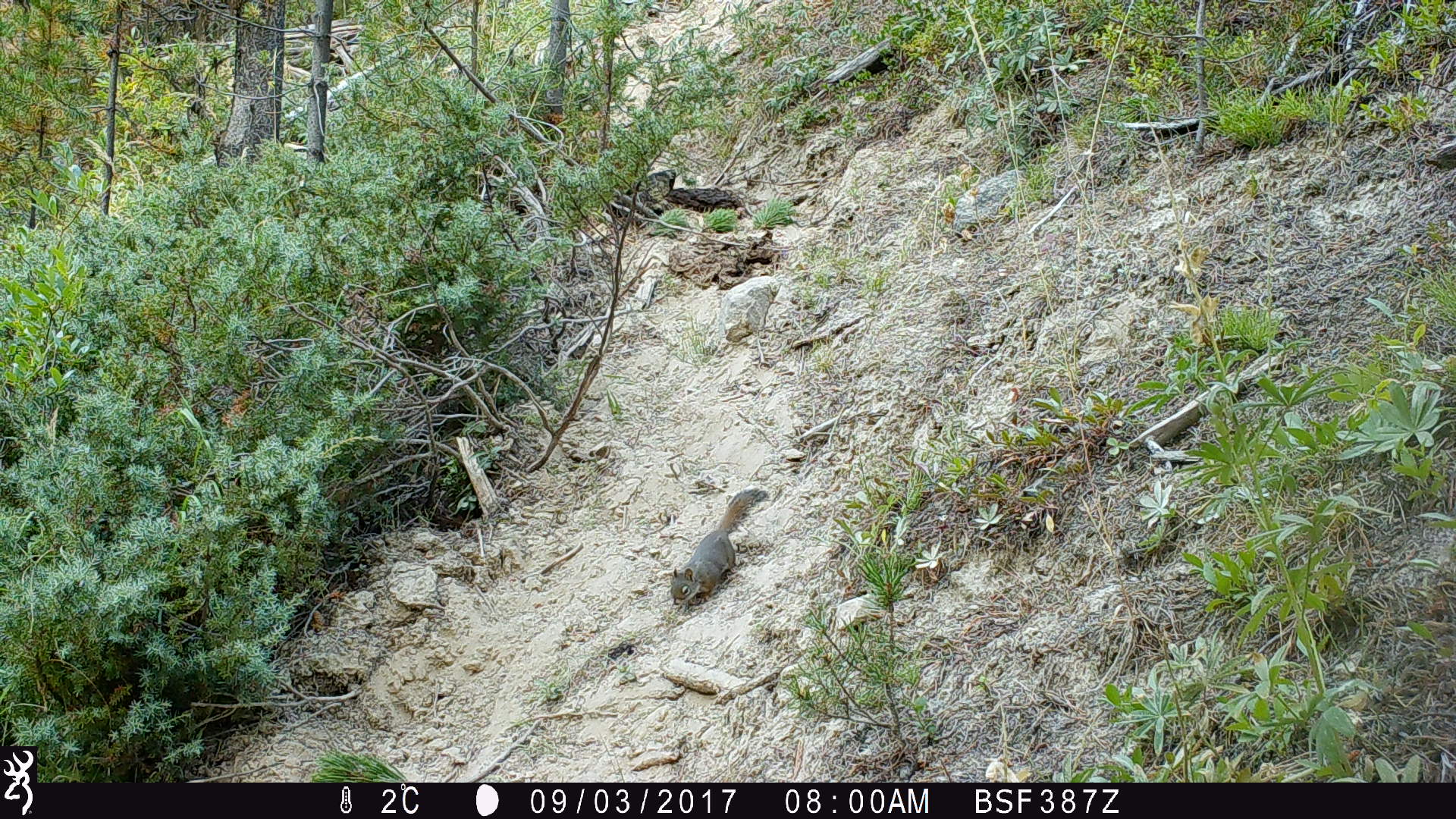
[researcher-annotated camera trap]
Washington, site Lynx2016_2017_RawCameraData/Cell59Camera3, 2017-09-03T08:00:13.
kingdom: Animalia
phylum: Chordata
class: Mammalia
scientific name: Mammalia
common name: small mammal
Small mammal (Mammalia). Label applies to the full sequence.